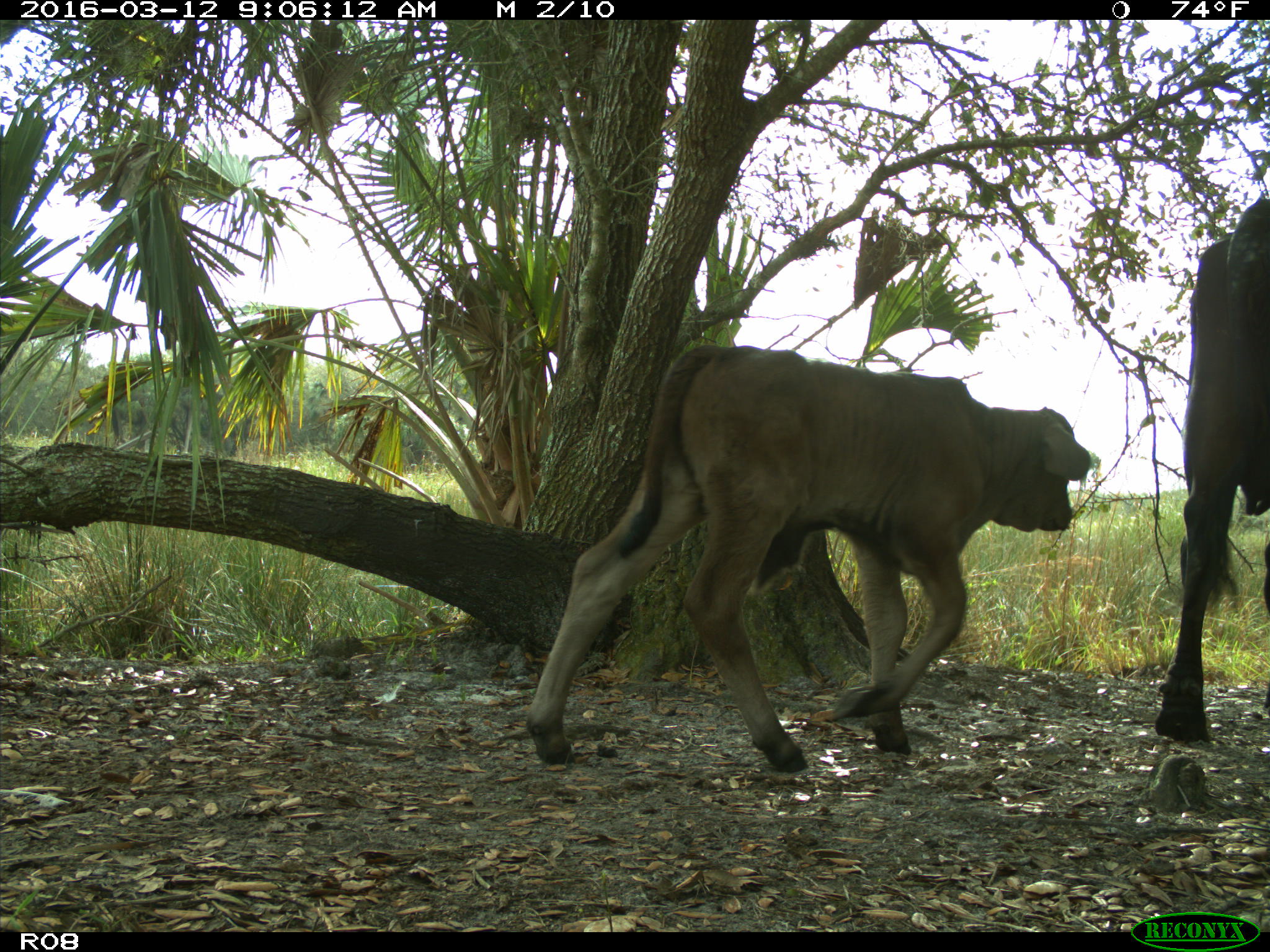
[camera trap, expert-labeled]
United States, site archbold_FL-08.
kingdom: Animalia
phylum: Chordata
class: Mammalia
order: Artiodactyla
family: Bovidae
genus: Bos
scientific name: Bos taurus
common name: domestic cow